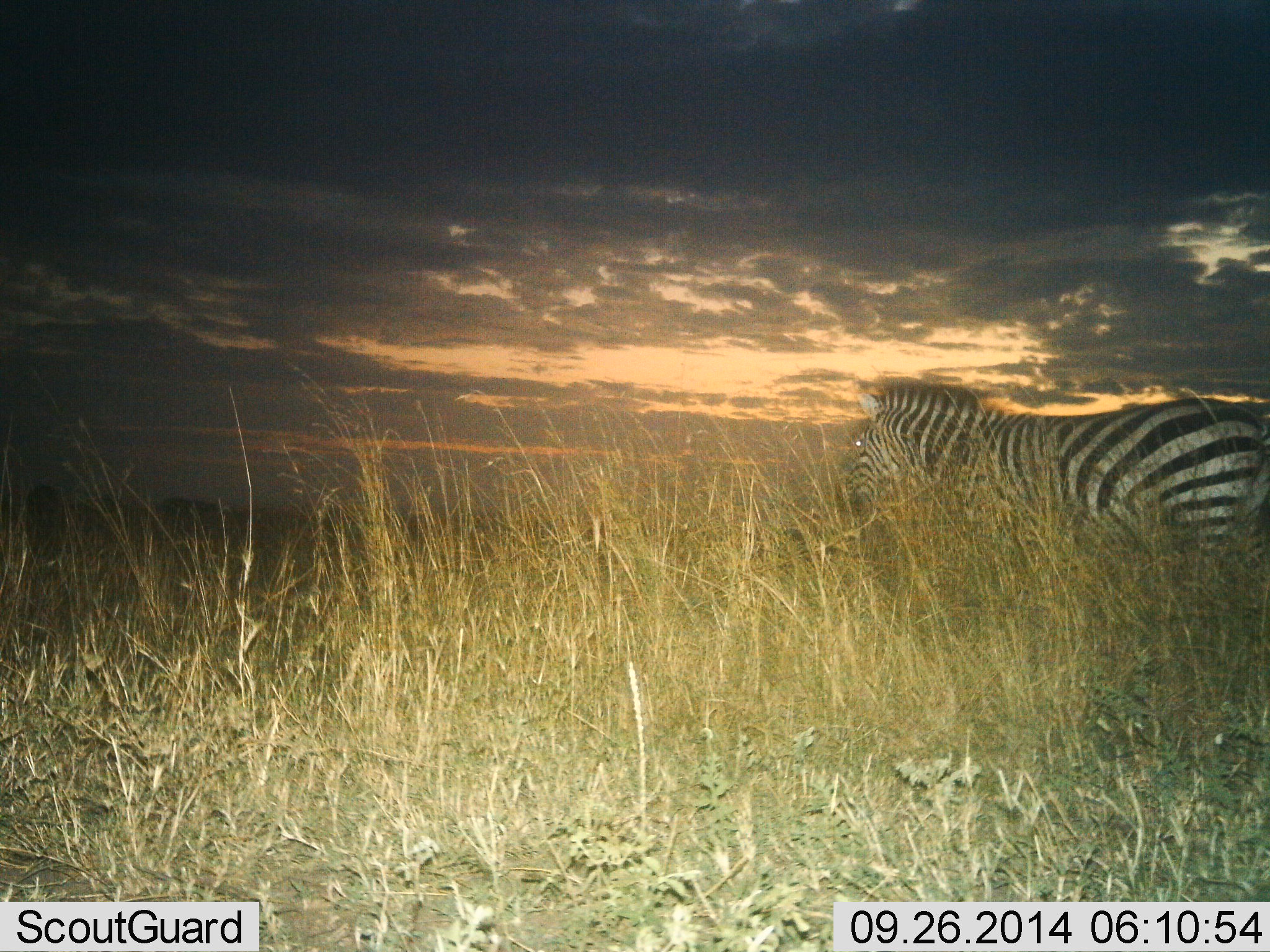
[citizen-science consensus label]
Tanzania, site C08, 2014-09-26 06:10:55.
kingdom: Animalia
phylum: Chordata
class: Mammalia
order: Perissodactyla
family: Equidae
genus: Equus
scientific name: Equus quagga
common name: plains zebra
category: zebra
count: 1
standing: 80%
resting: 0%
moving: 30%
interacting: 0%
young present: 0%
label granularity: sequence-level